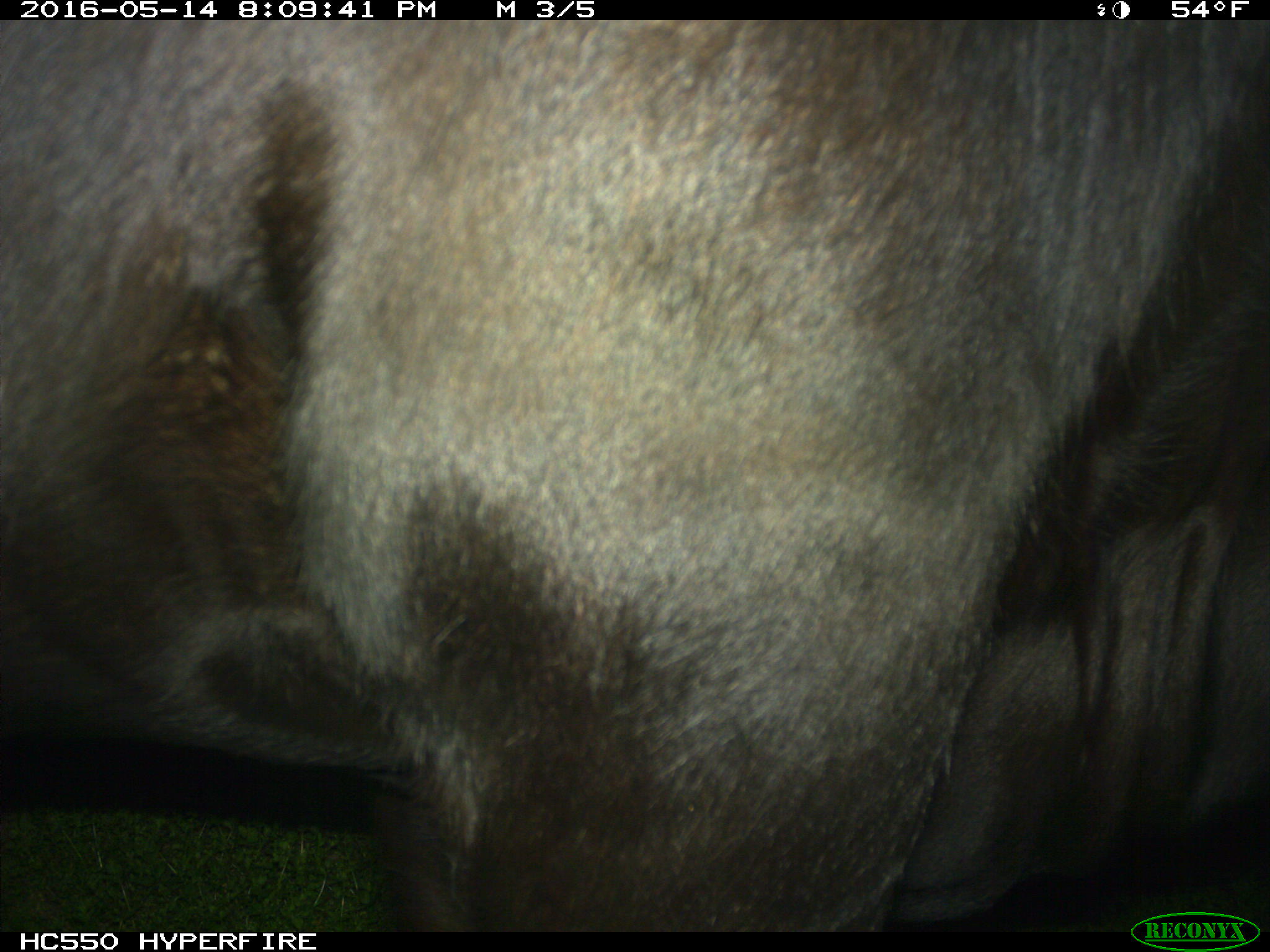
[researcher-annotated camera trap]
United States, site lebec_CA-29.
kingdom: Animalia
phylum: Chordata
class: Mammalia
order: Artiodactyla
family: Bovidae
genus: Bos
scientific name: Bos taurus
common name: domestic cow